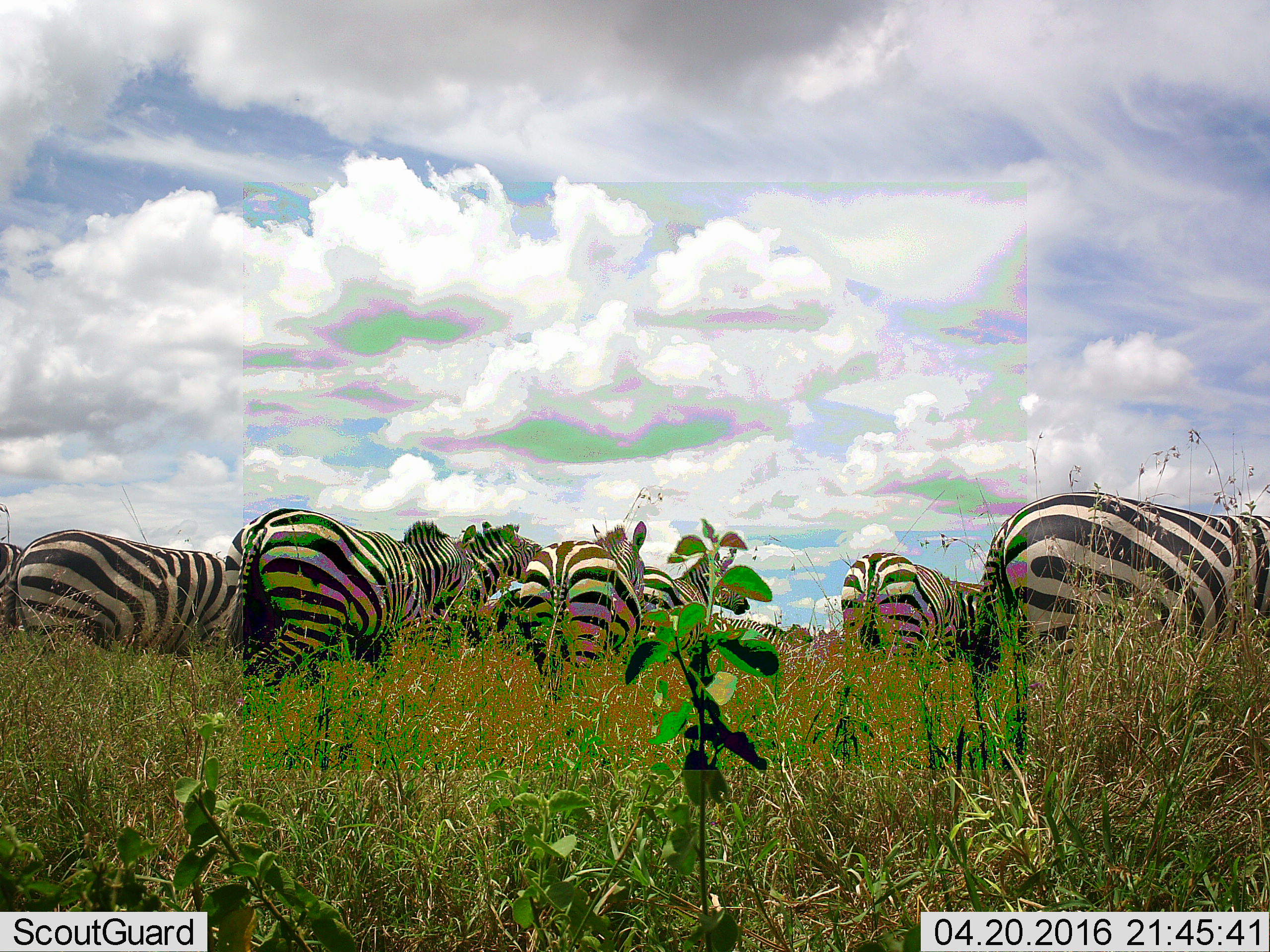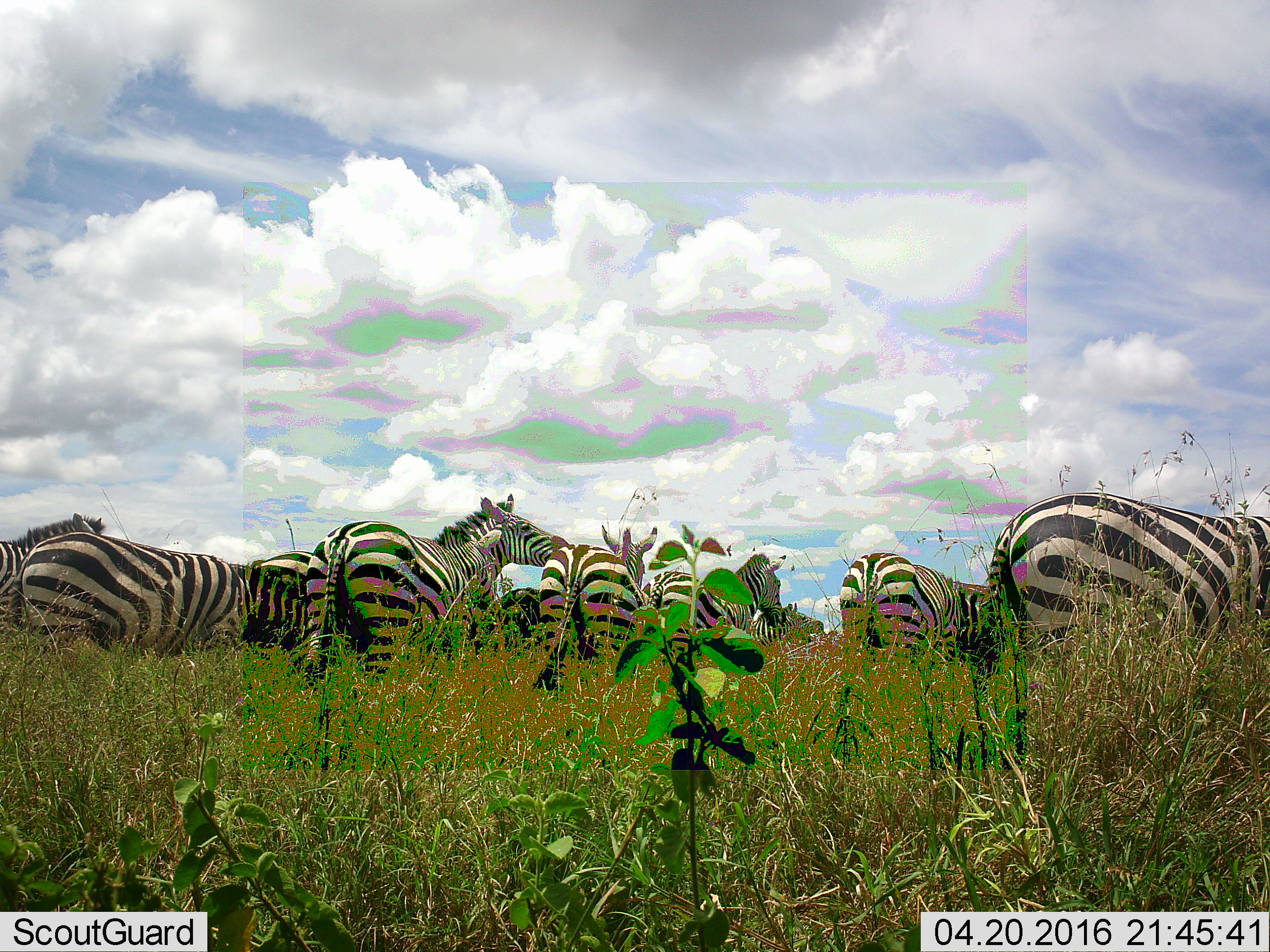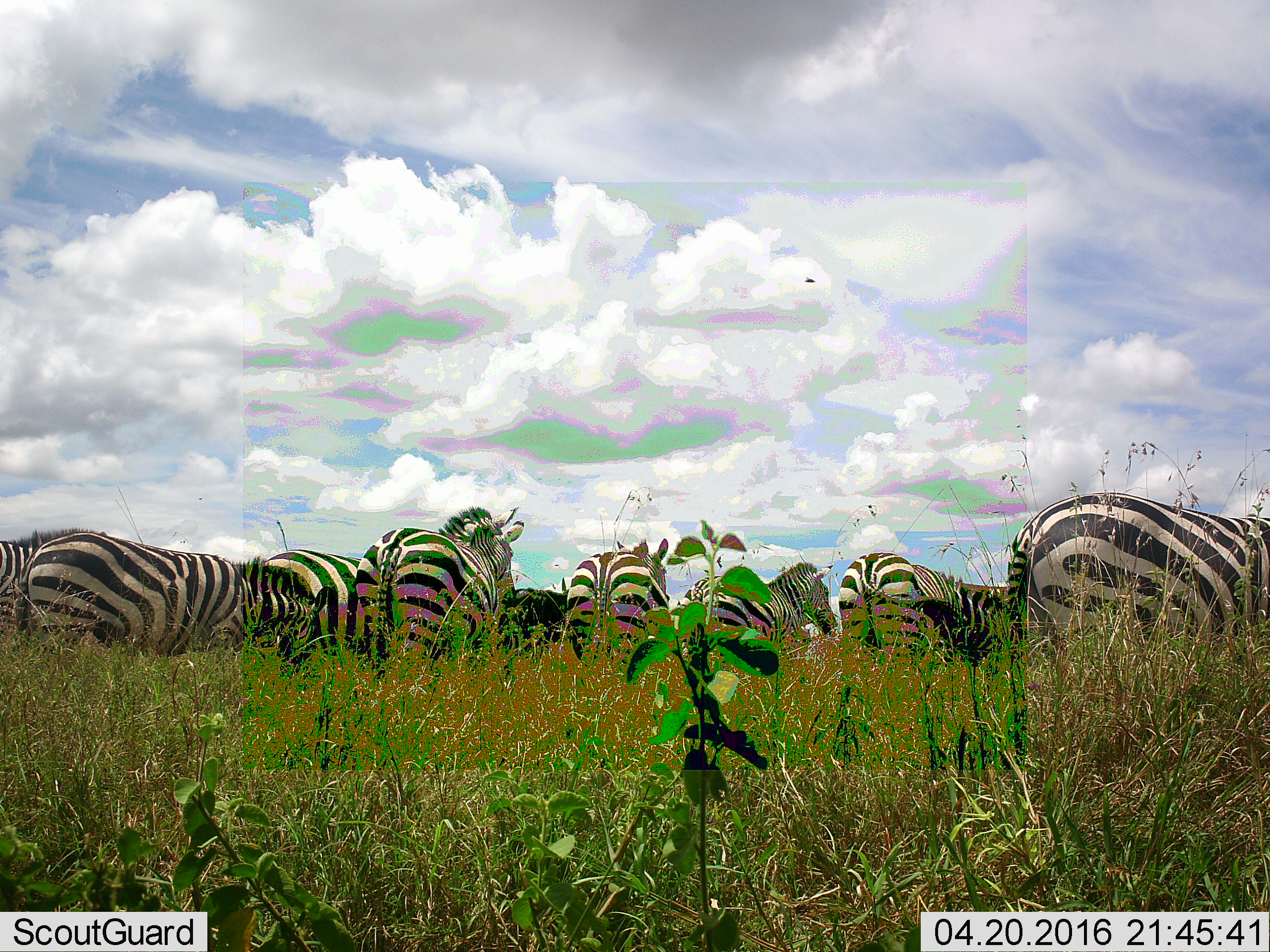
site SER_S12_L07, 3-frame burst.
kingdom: Animalia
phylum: Chordata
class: Mammalia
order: Perissodactyla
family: Equidae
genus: Equus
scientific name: Equus quagga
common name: plains zebra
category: zebraplains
Zebraplains (plains zebra) (Equus quagga), count 9. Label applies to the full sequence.